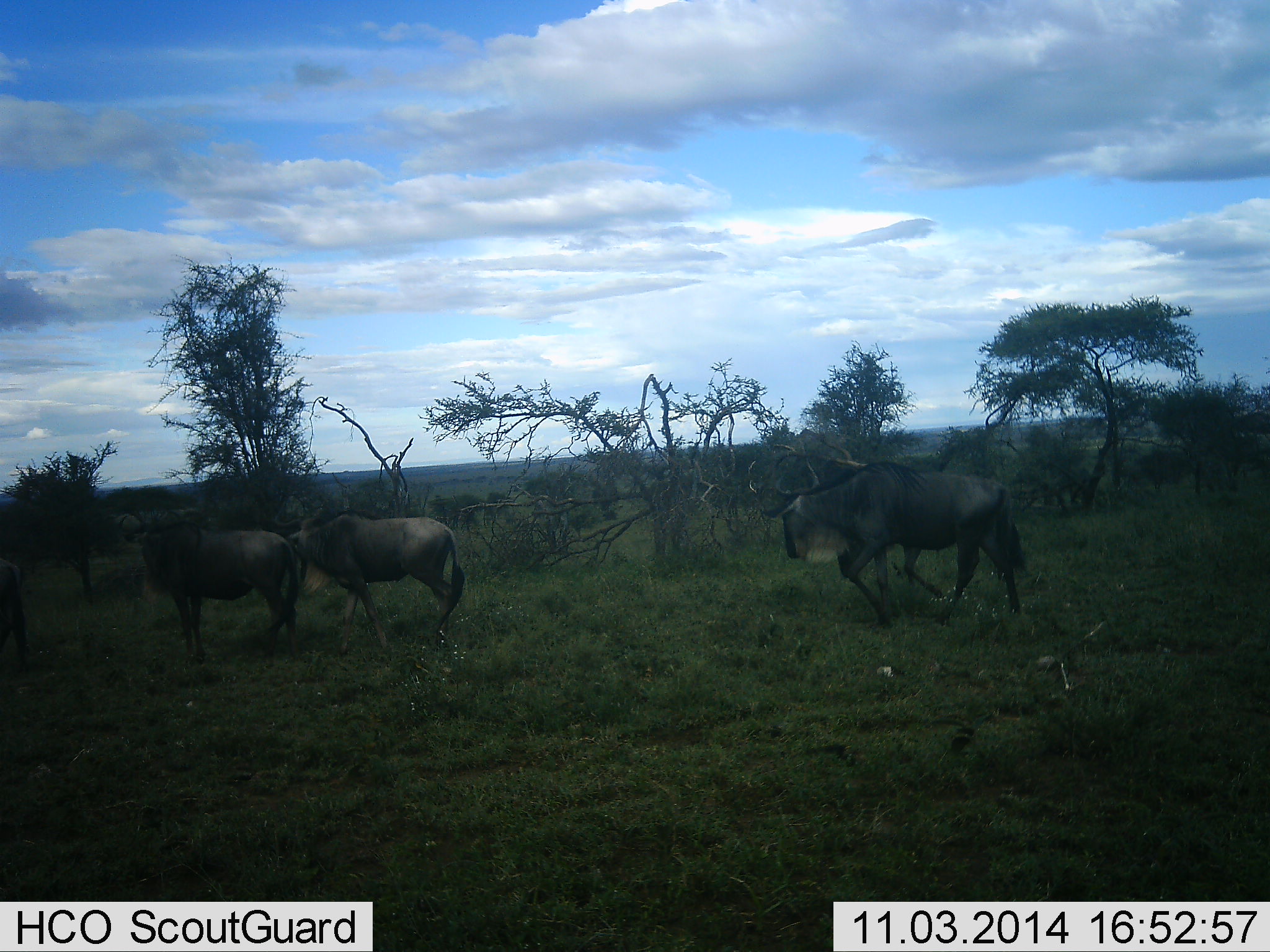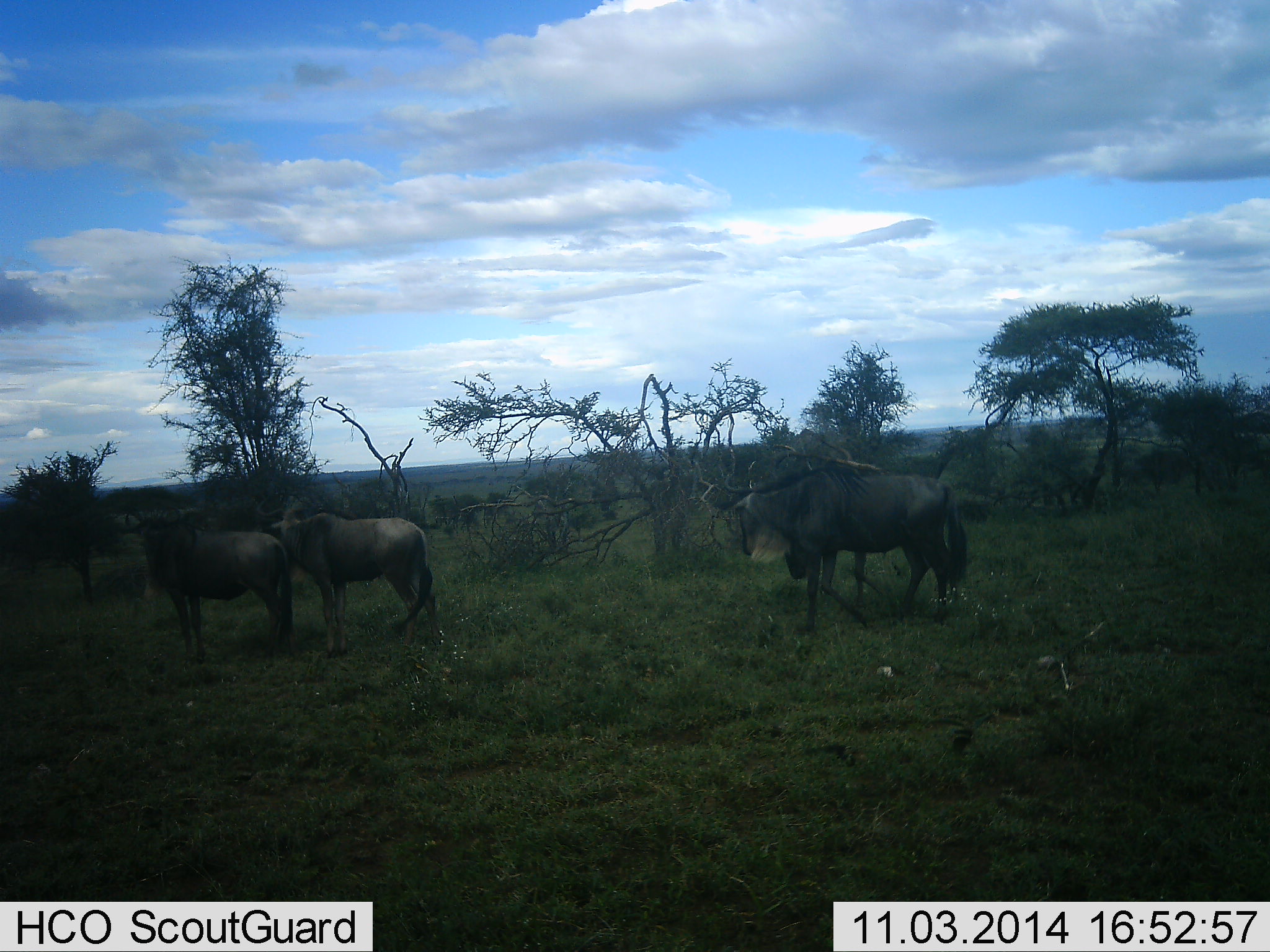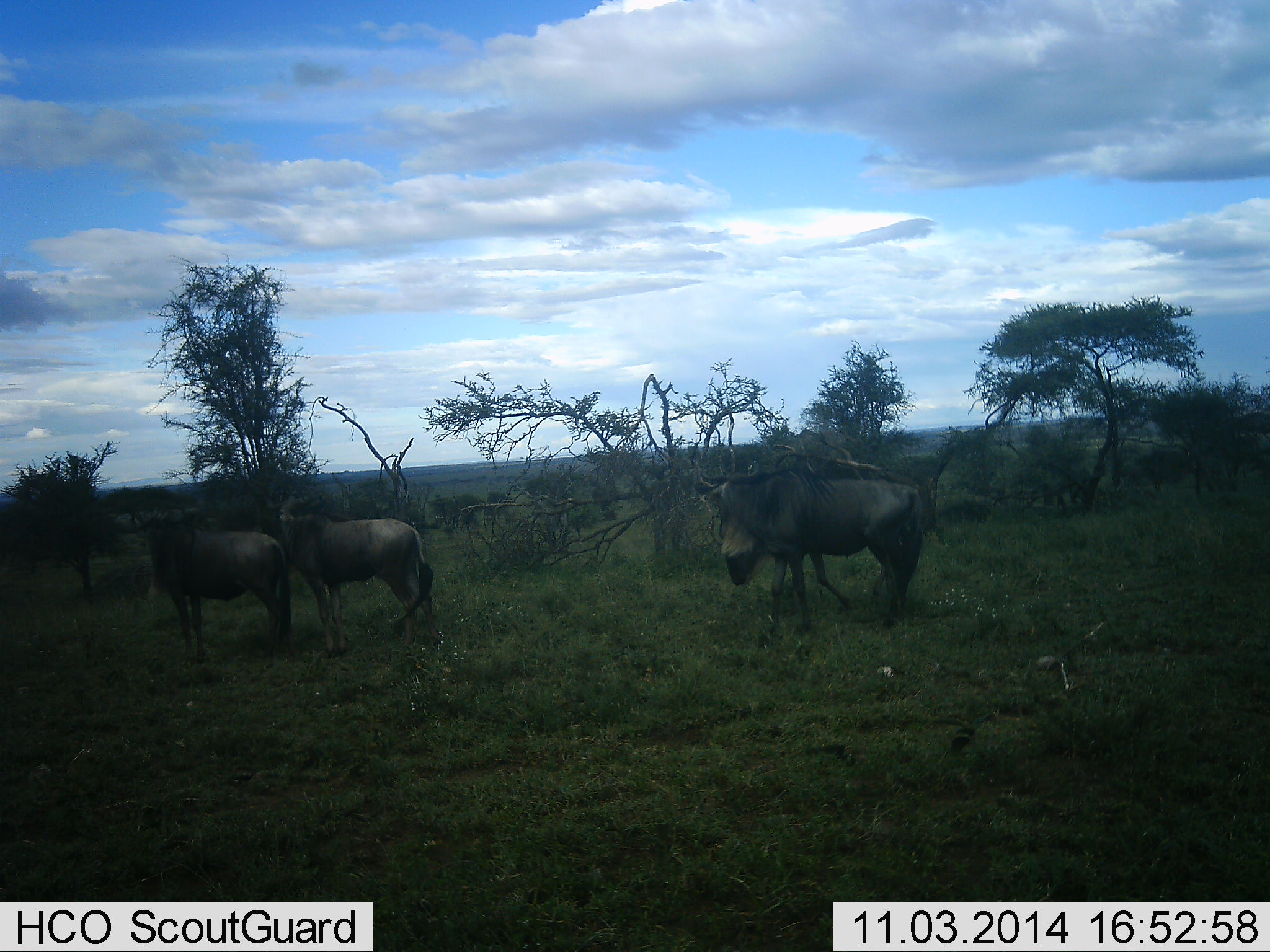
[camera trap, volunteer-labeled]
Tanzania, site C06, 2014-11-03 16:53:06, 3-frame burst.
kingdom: Animalia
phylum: Chordata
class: Mammalia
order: Artiodactyla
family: Bovidae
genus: Connochaetes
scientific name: Connochaetes taurinus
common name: blue wildebeest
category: wildebeest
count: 4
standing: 60%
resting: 0%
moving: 70%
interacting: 0%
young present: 0%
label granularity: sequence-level